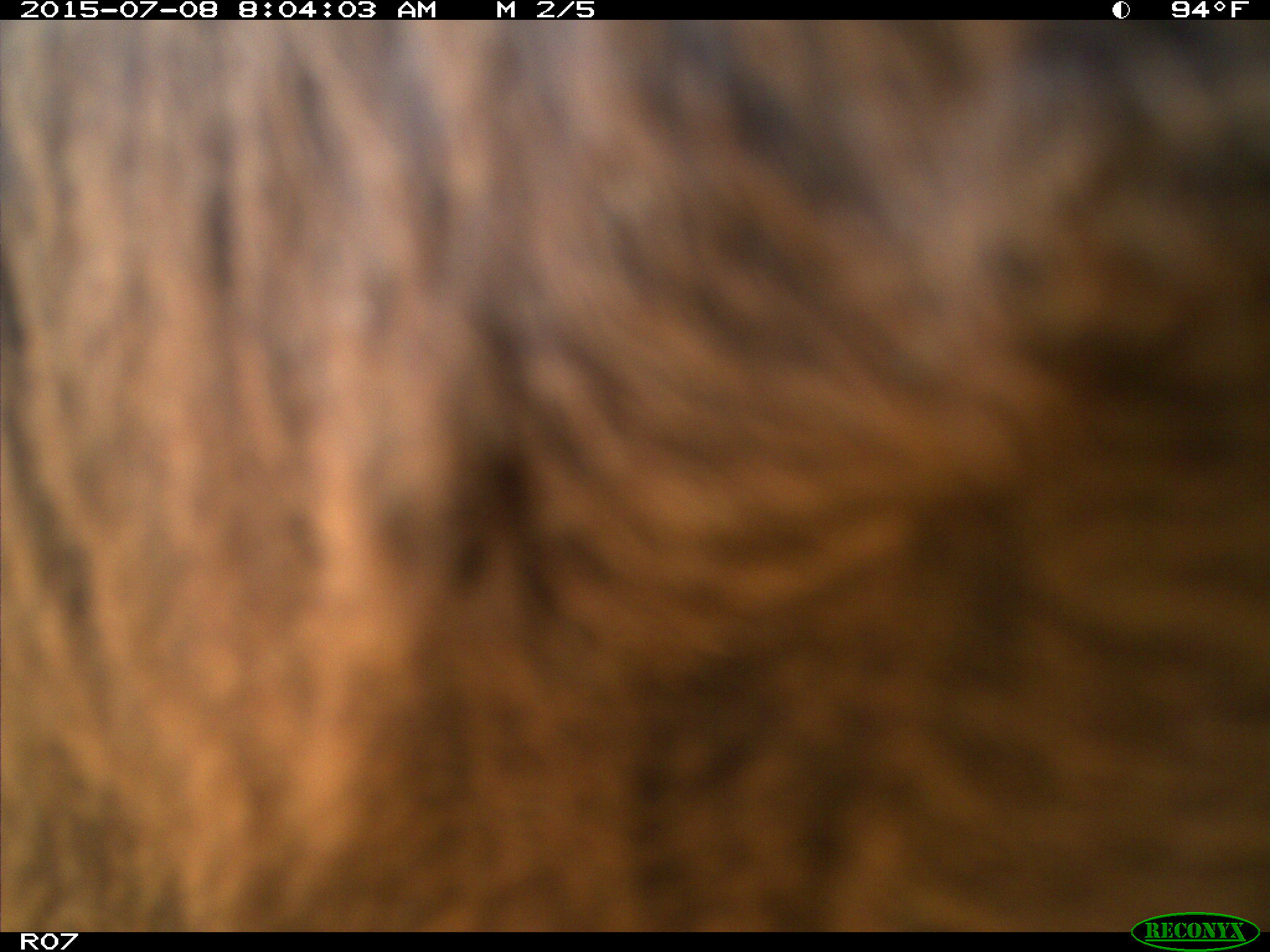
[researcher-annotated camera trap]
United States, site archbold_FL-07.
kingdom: Animalia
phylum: Chordata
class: Mammalia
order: Artiodactyla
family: Bovidae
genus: Bos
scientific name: Bos taurus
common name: domestic cow